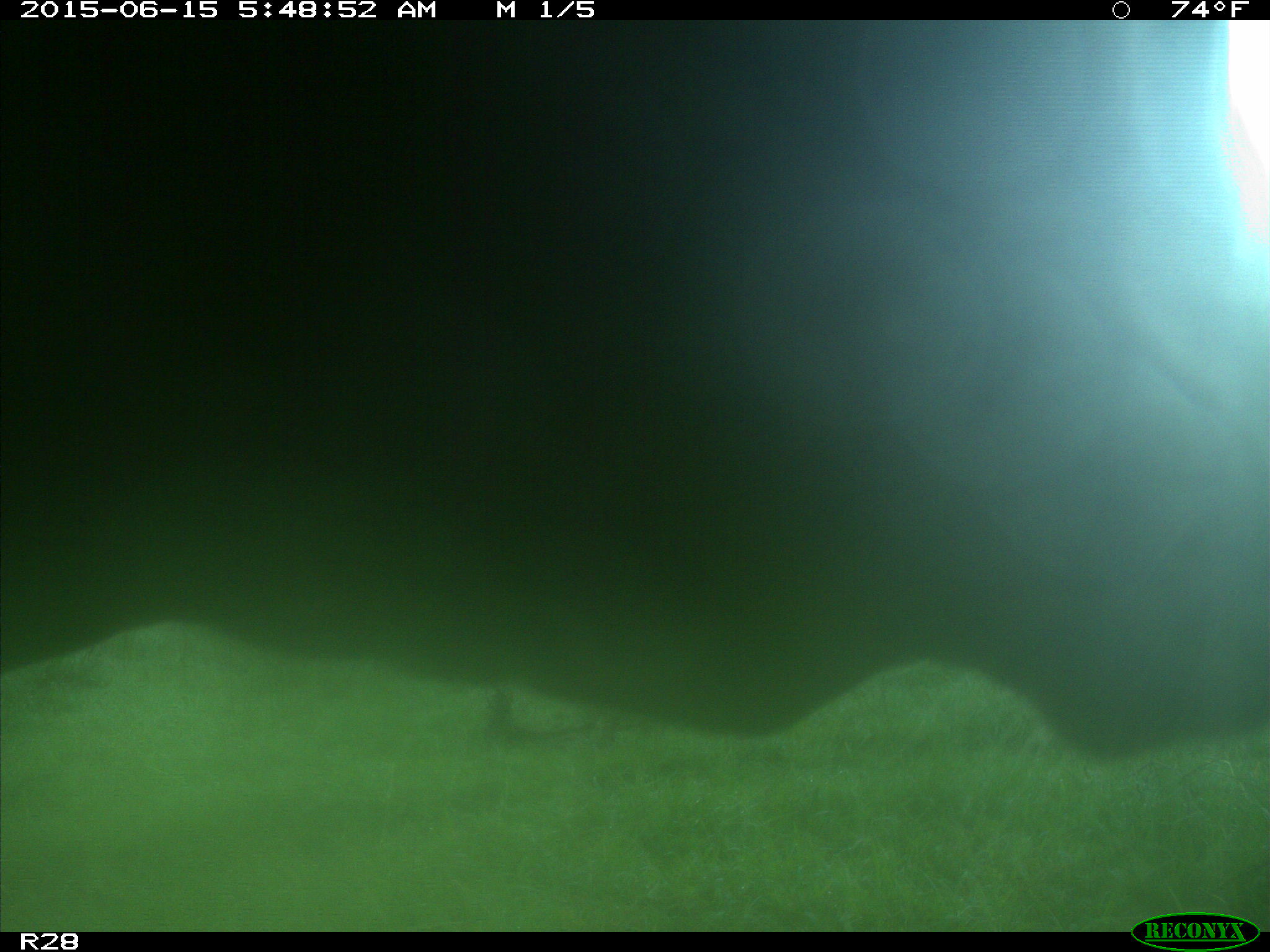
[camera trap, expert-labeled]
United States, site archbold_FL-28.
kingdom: Animalia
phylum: Chordata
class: Mammalia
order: Artiodactyla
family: Bovidae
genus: Bos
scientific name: Bos taurus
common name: domestic cow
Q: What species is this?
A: Bos taurus (domestic cow).